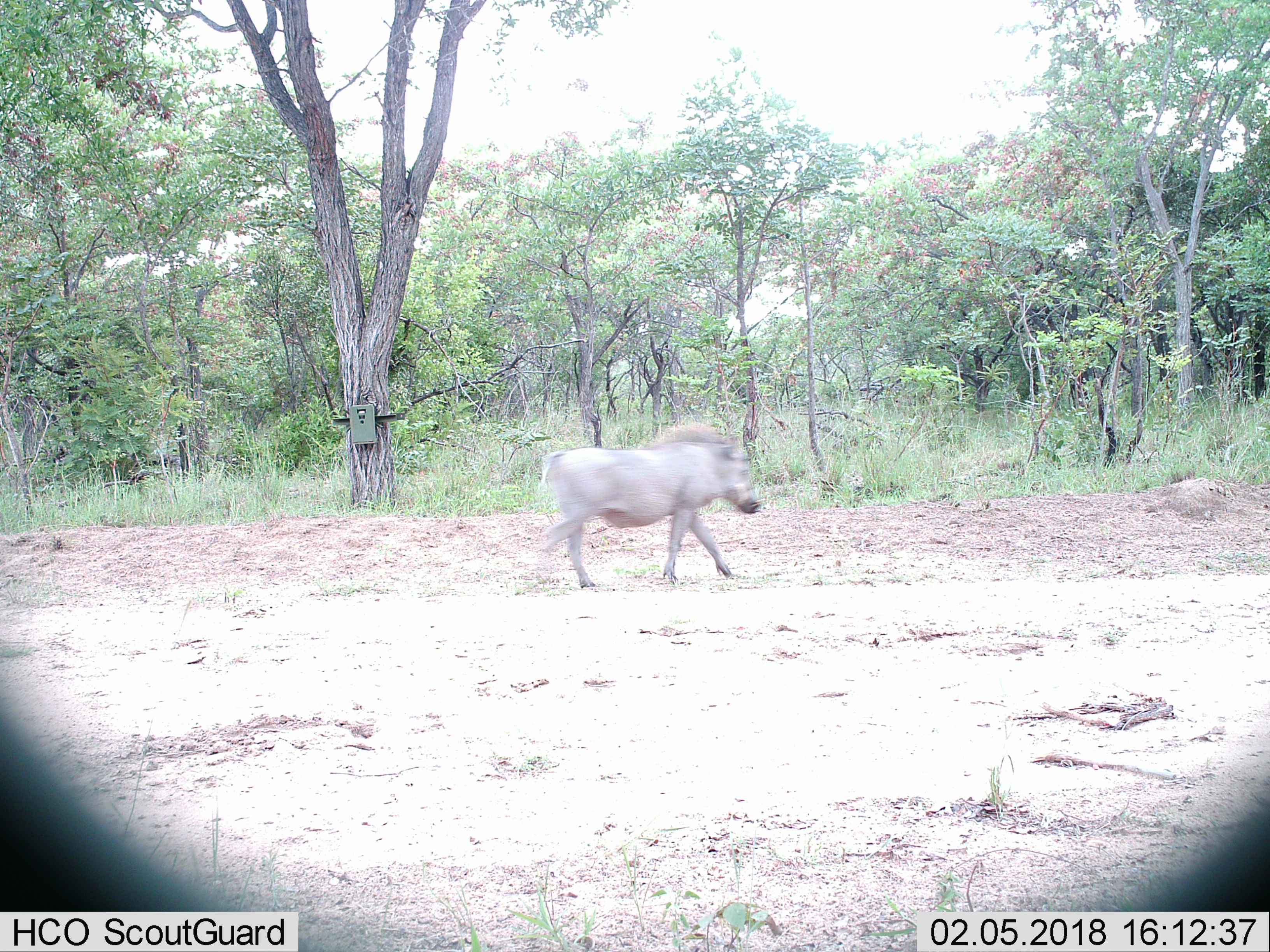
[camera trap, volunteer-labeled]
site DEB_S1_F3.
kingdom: Animalia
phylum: Chordata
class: Mammalia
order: Artiodactyla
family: Suidae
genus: Phacochoerus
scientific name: Phacochoerus africanus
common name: warthog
Warthog (Phacochoerus africanus), count 1. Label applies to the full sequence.